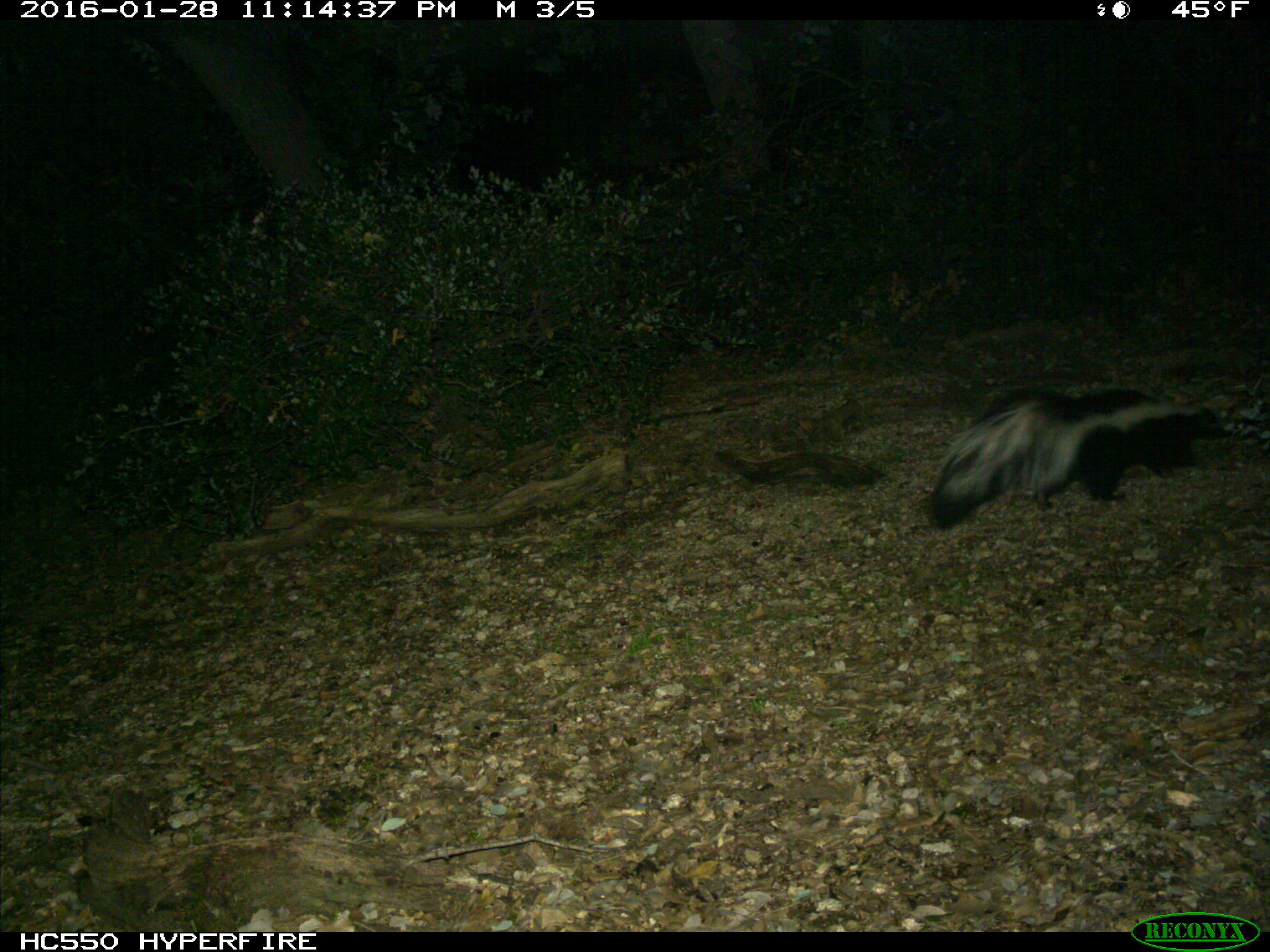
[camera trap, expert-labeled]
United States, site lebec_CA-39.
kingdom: Animalia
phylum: Chordata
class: Mammalia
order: Carnivora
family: Mephitidae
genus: Mephitis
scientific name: Mephitis mephitis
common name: striped skunk